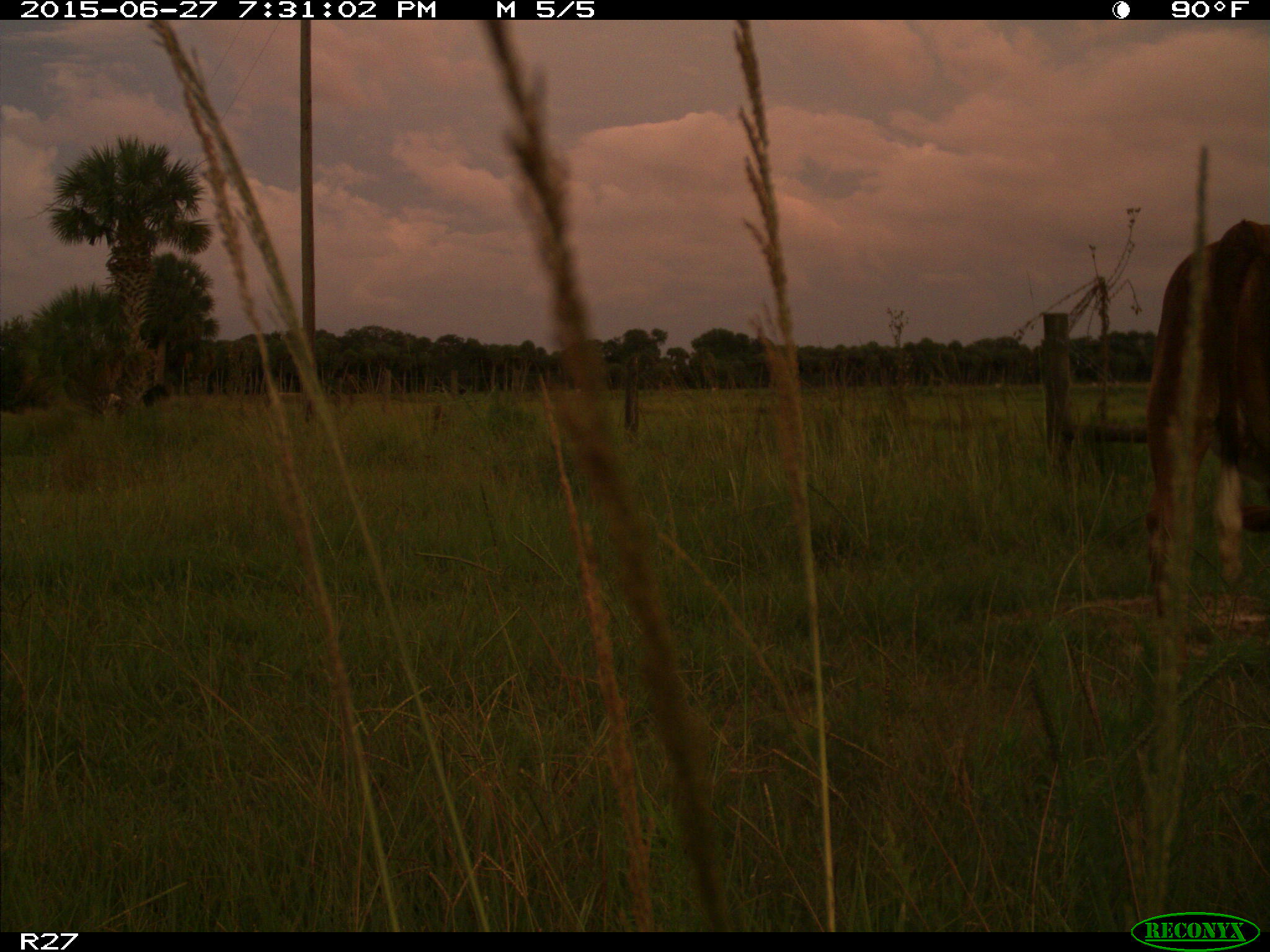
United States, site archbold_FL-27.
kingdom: Animalia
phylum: Chordata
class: Mammalia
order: Artiodactyla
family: Bovidae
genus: Bos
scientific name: Bos taurus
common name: domestic cow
Bos taurus (domestic cow).